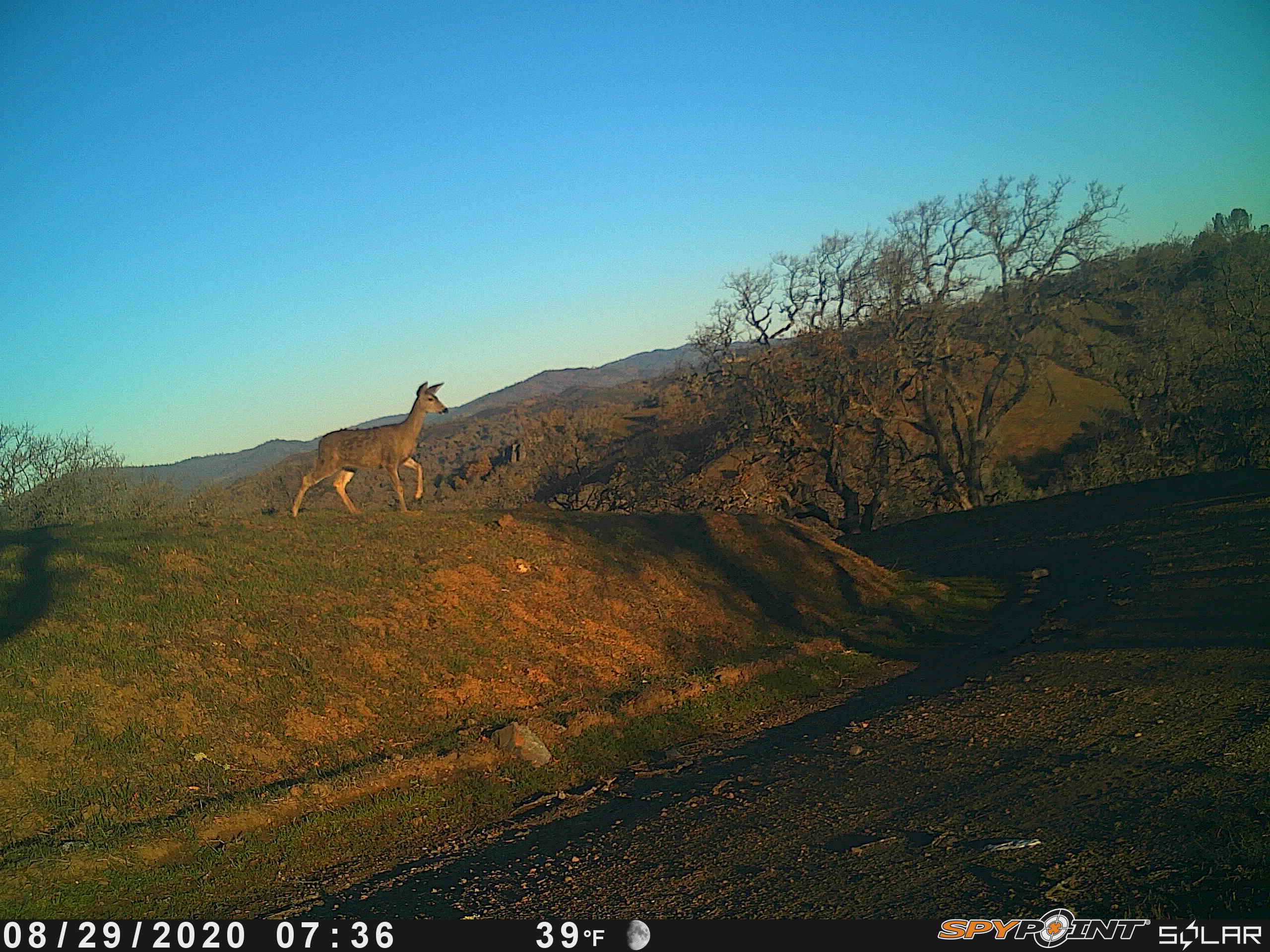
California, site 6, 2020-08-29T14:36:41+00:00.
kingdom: Animalia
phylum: Chordata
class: Mammalia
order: Artiodactyla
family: Cervidae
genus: Odocoileus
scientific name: Odocoileus hemionus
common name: mule deer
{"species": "mule deer (Odocoileus hemionus)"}